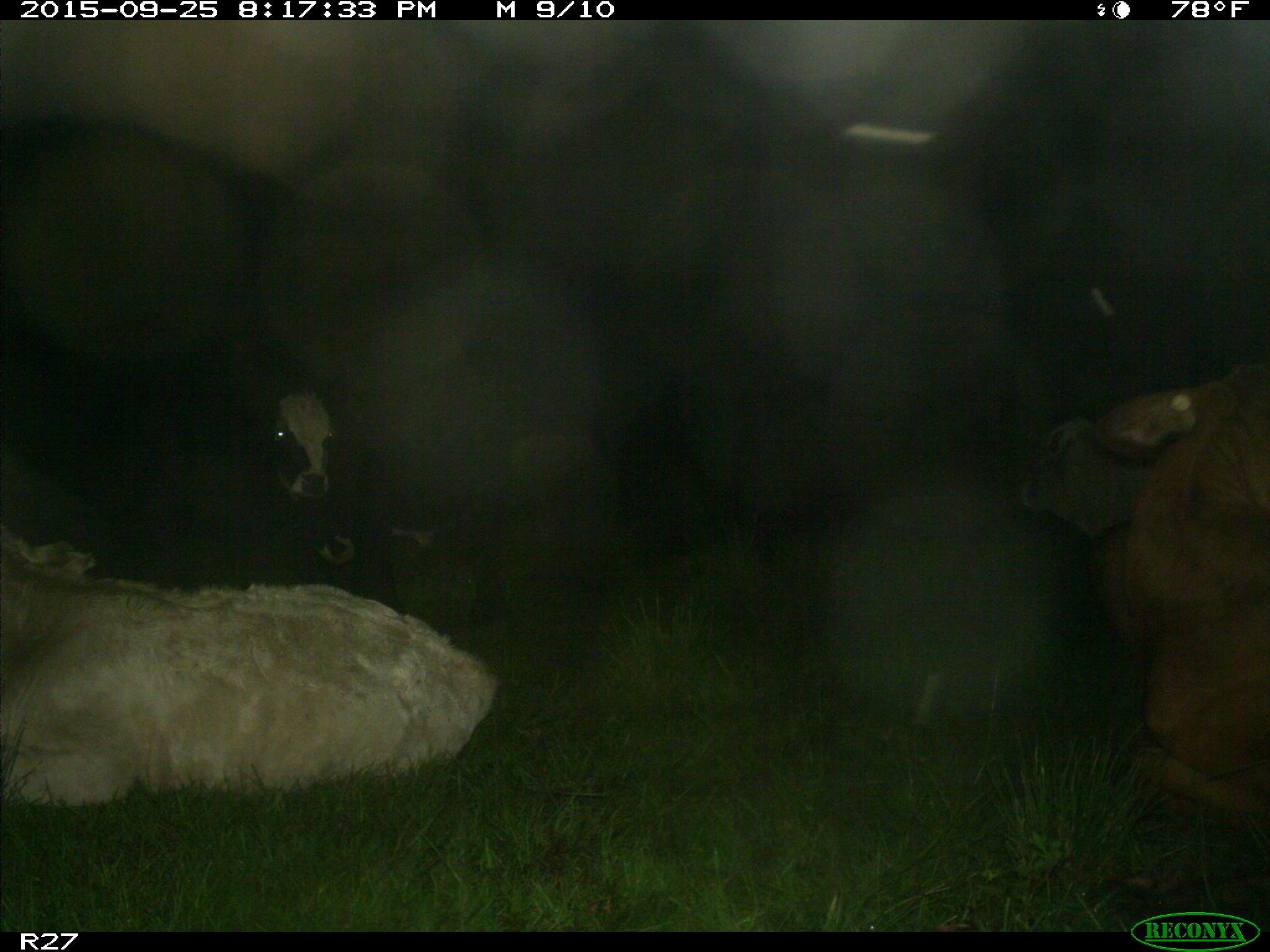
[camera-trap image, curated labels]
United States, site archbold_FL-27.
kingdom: Animalia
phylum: Chordata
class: Mammalia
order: Artiodactyla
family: Bovidae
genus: Bos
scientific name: Bos taurus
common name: domestic cow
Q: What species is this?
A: Bos taurus (domestic cow).